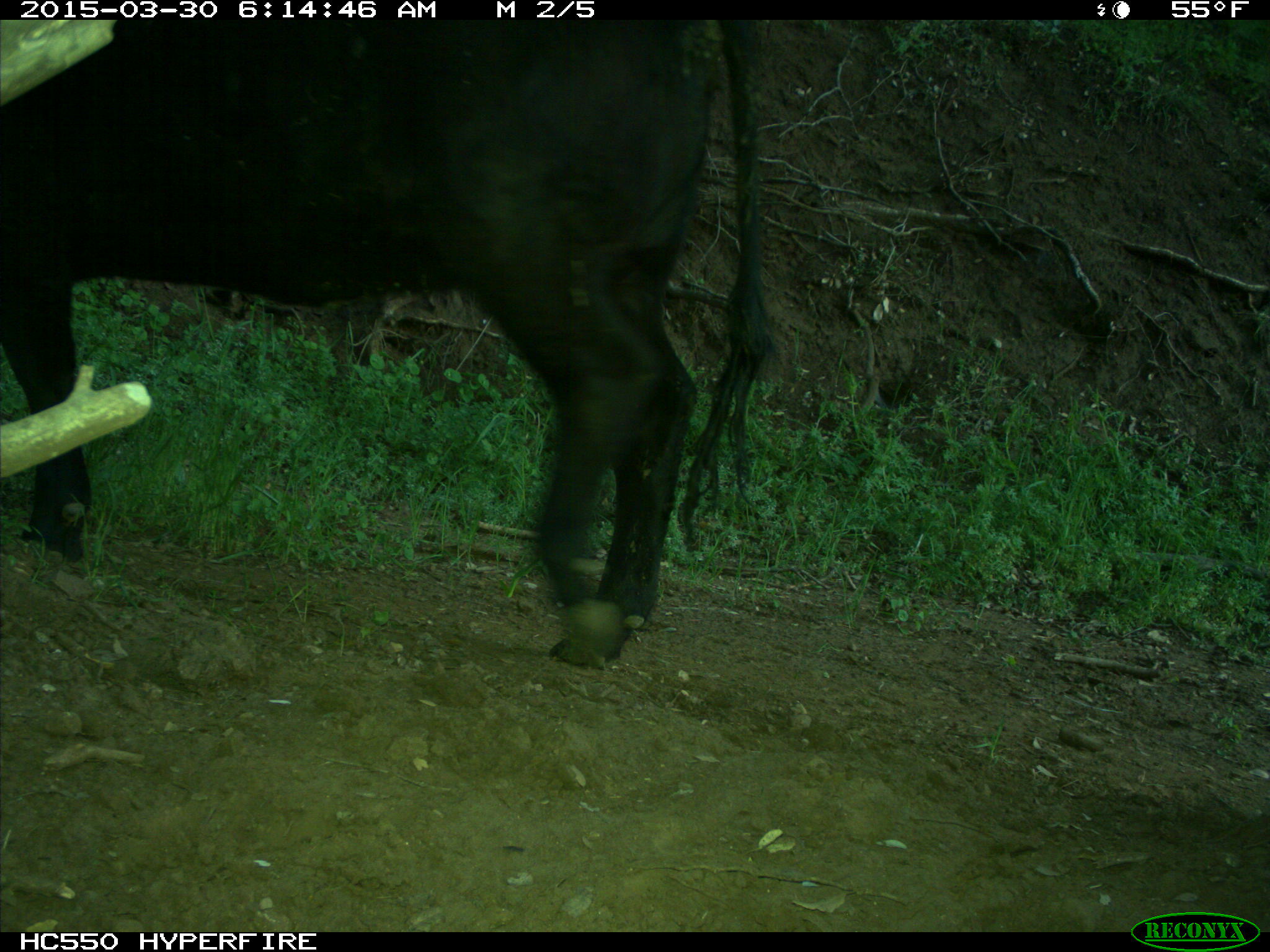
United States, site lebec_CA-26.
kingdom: Animalia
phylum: Chordata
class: Mammalia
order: Artiodactyla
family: Bovidae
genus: Bos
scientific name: Bos taurus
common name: domestic cow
Bos taurus (domestic cow).